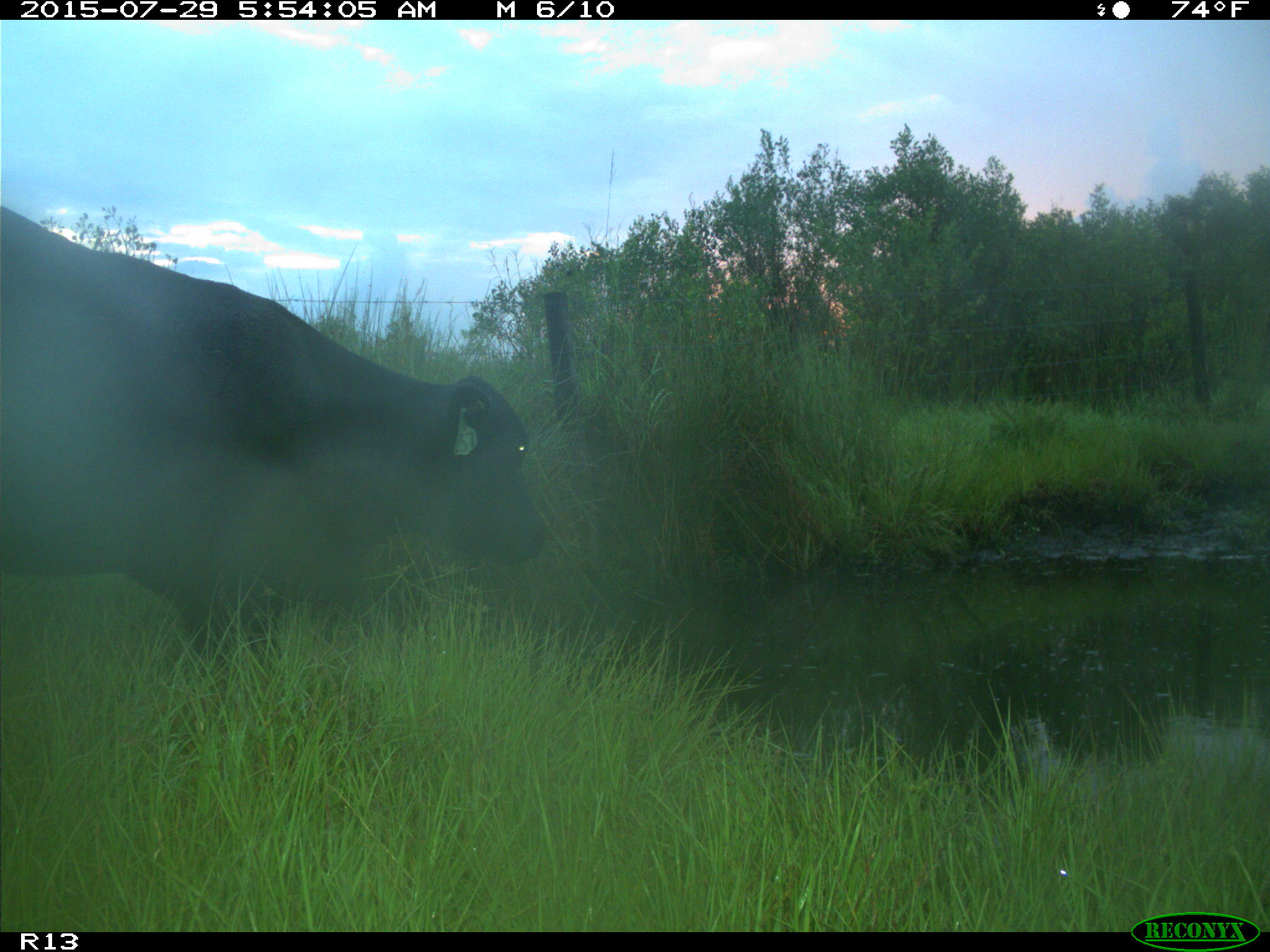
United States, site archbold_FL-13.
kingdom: Animalia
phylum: Chordata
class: Mammalia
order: Artiodactyla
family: Bovidae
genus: Bos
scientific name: Bos taurus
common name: domestic cow